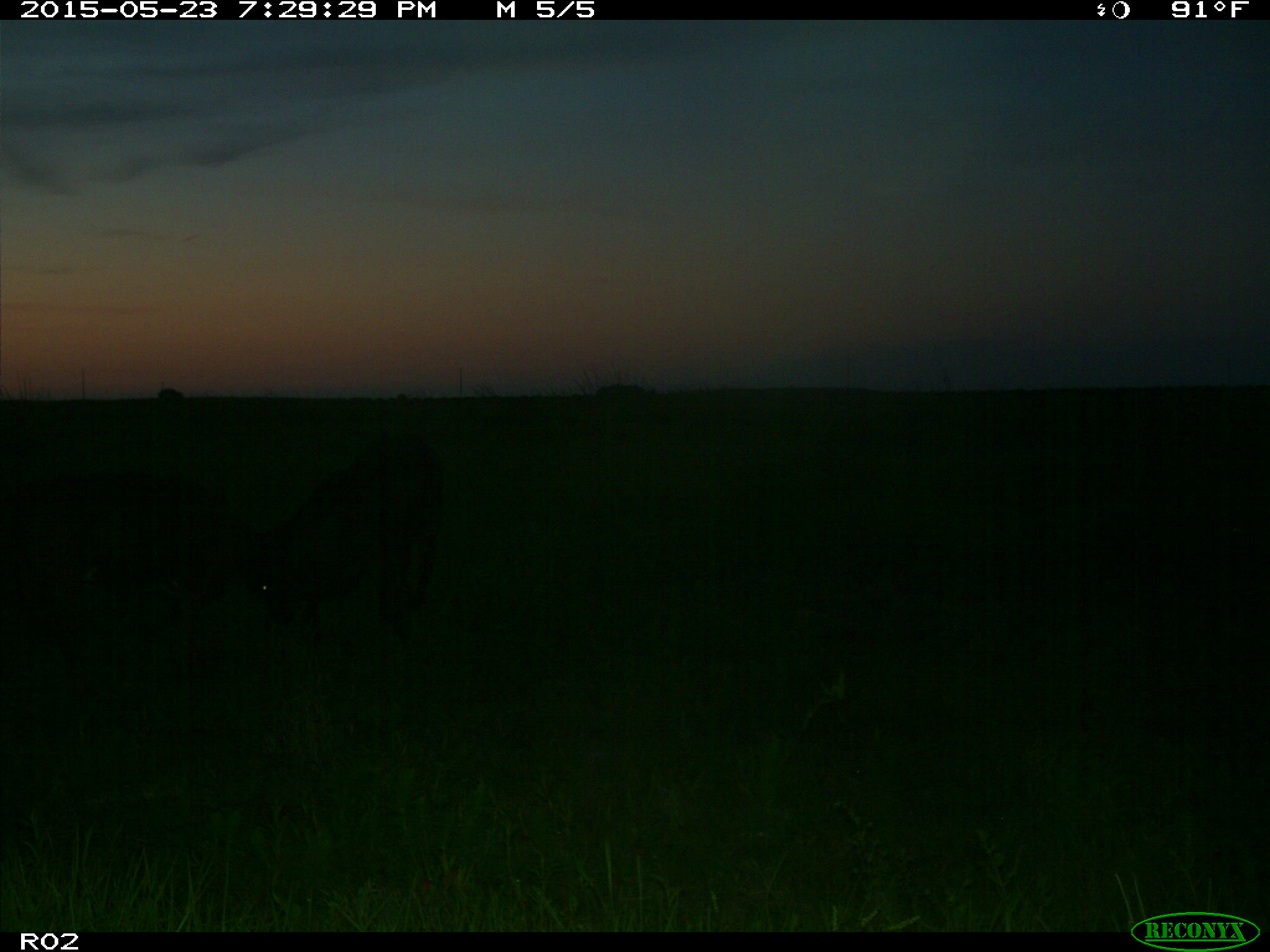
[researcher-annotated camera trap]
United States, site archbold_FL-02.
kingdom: Animalia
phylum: Chordata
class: Mammalia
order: Artiodactyla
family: Bovidae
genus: Bos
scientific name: Bos taurus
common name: domestic cow